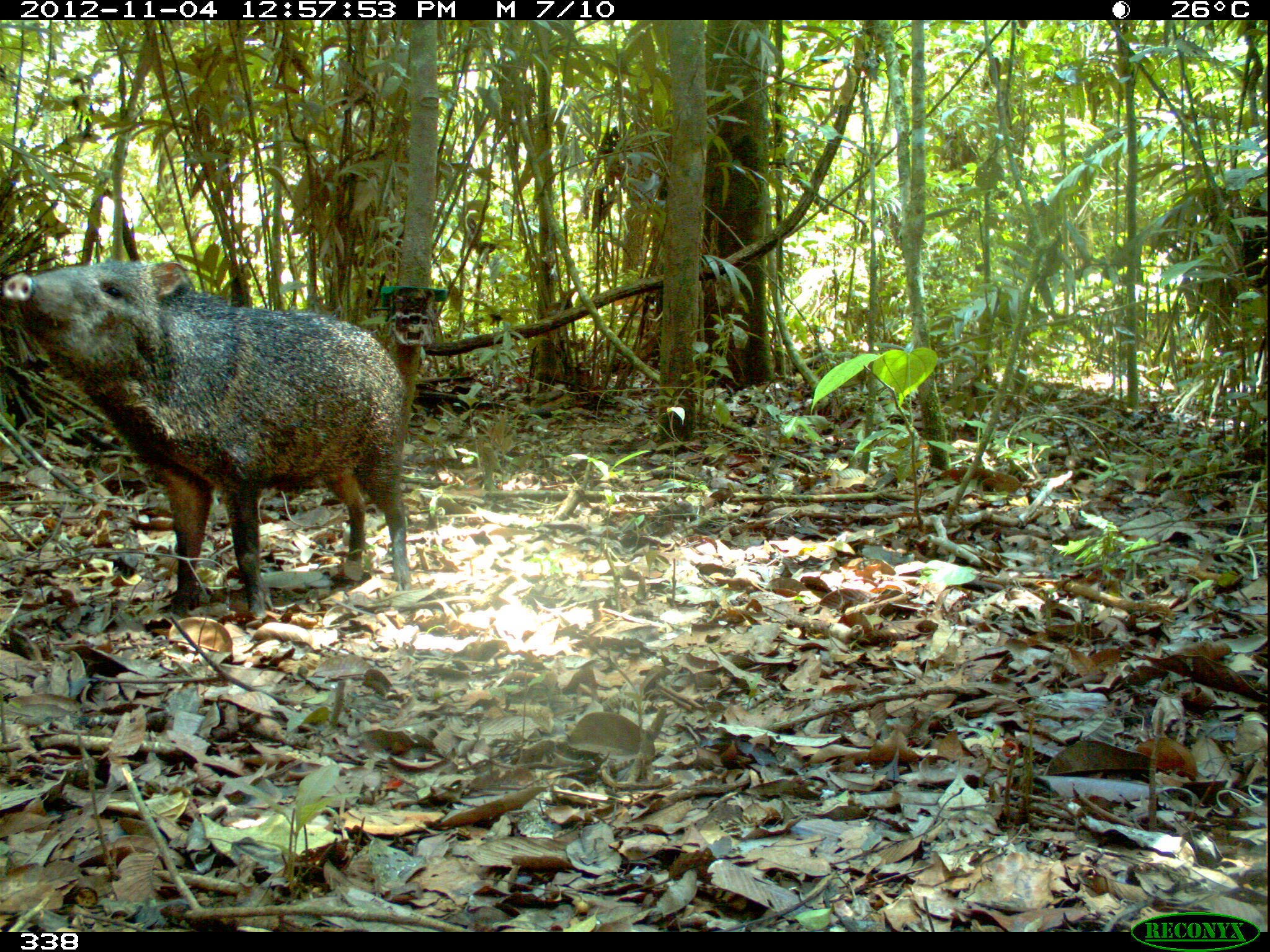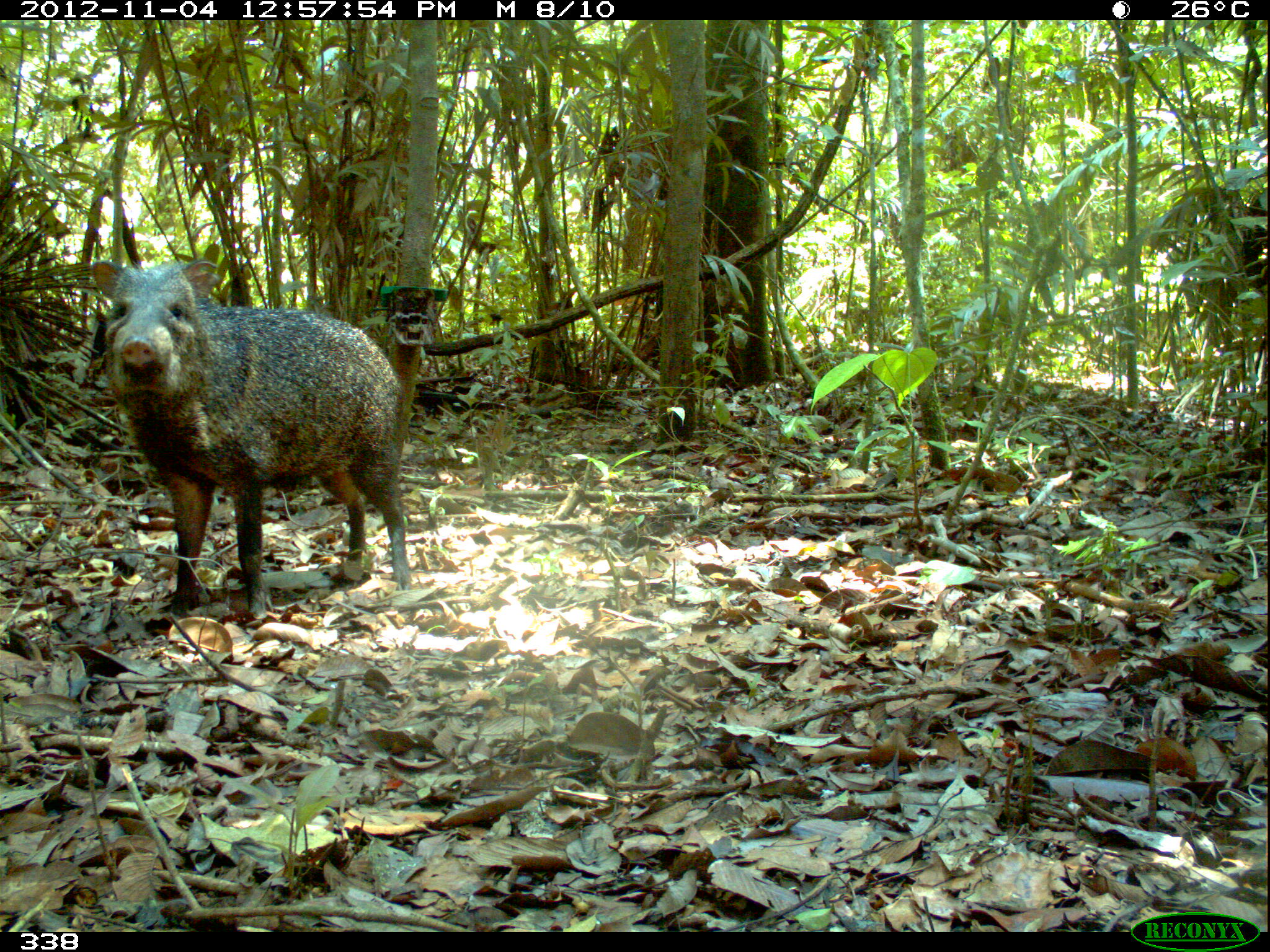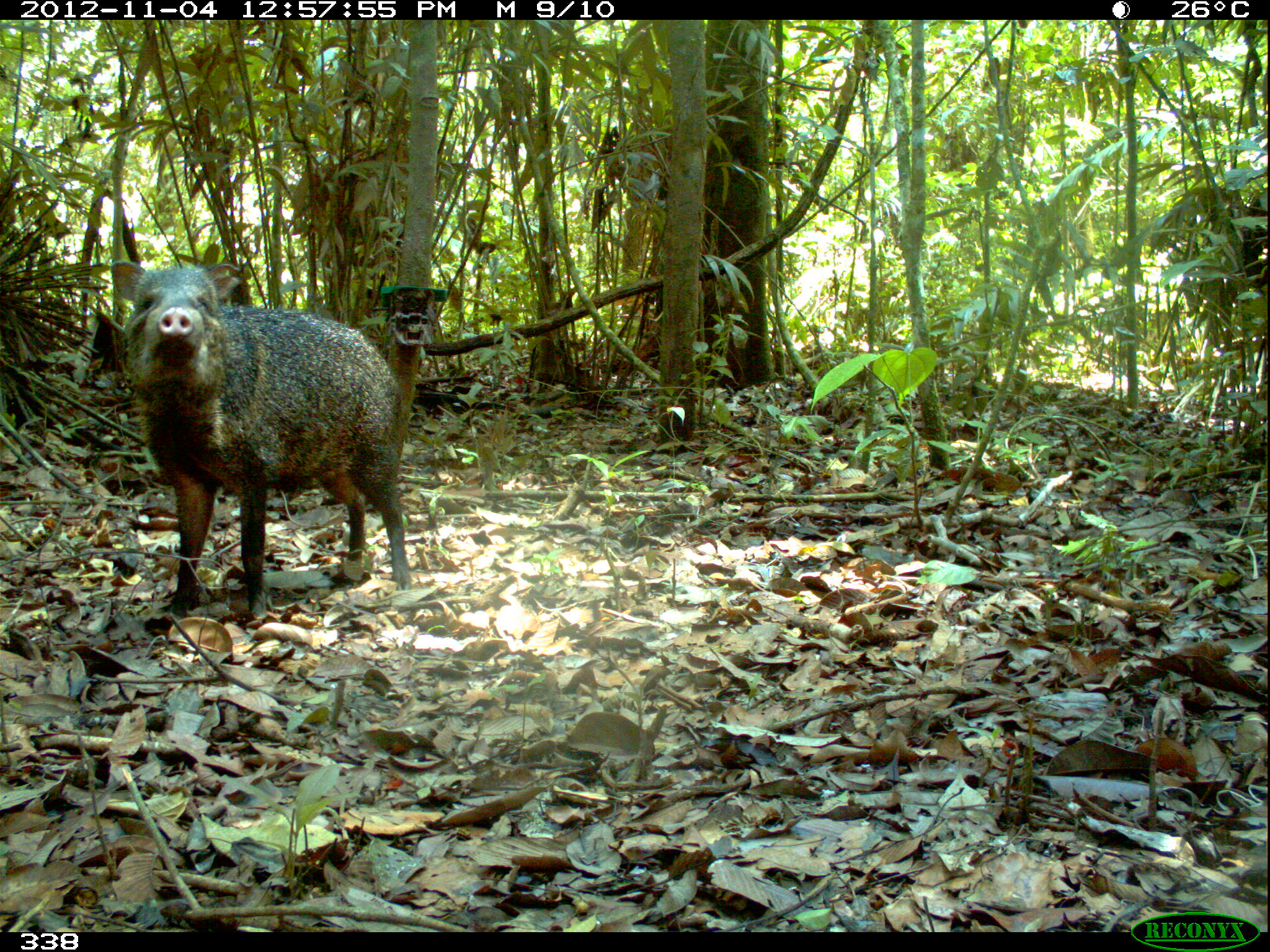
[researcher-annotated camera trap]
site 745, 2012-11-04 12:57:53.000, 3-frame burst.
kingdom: Animalia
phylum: Chordata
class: Mammalia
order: Artiodactyla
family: Tayassuidae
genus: Pecari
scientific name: Pecari tajacu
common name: collared peccary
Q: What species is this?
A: Pecari tajacu (collared peccary).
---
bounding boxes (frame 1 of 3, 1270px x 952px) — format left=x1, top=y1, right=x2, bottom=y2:
pecari tajacu: left=1, top=255, right=412, bottom=619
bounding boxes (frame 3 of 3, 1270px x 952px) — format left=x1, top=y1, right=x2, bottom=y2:
pecari tajacu: left=107, top=257, right=411, bottom=620